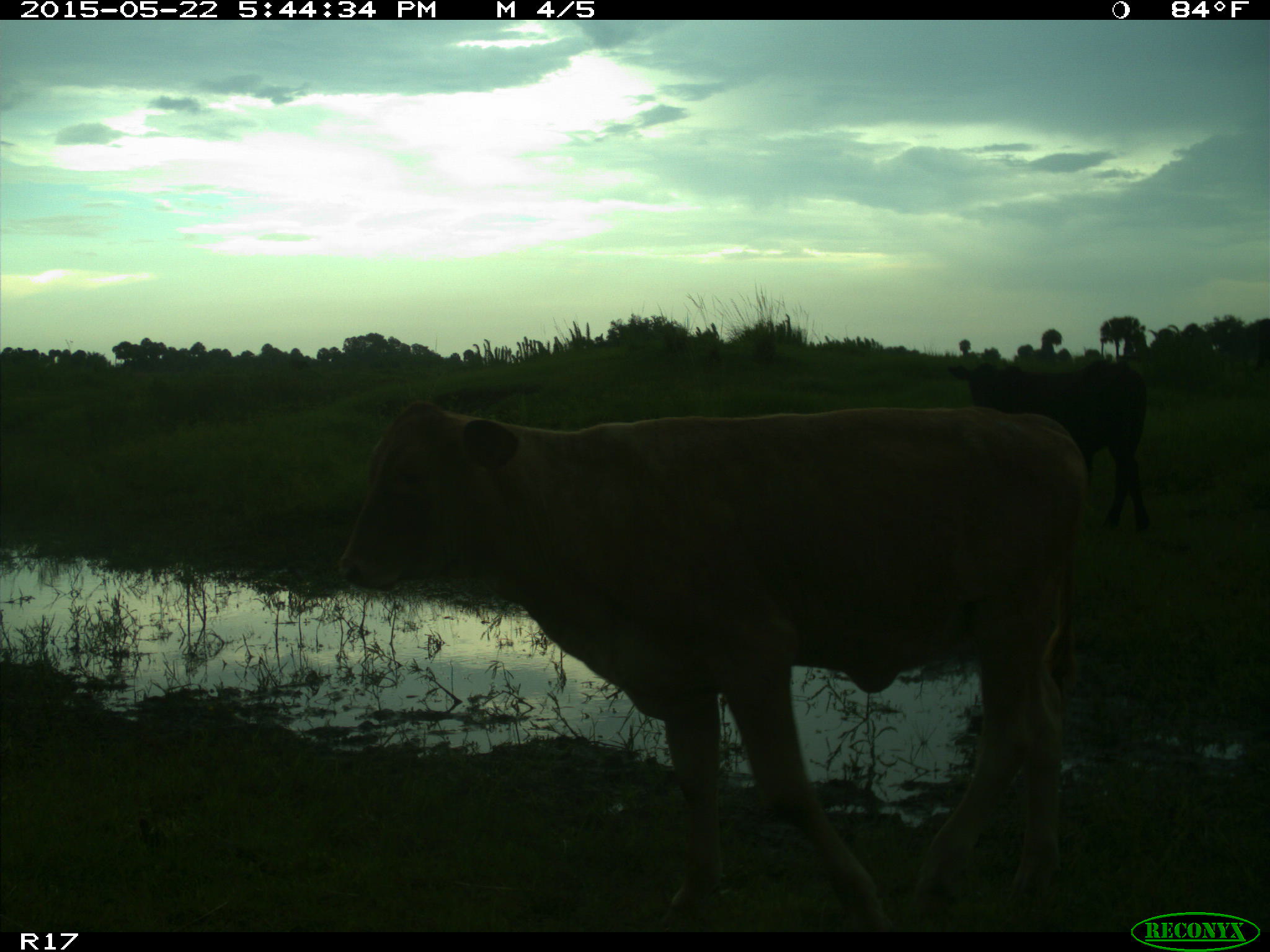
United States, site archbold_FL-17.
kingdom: Animalia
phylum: Chordata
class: Mammalia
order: Artiodactyla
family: Bovidae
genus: Bos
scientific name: Bos taurus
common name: domestic cow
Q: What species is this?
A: Bos taurus (domestic cow).